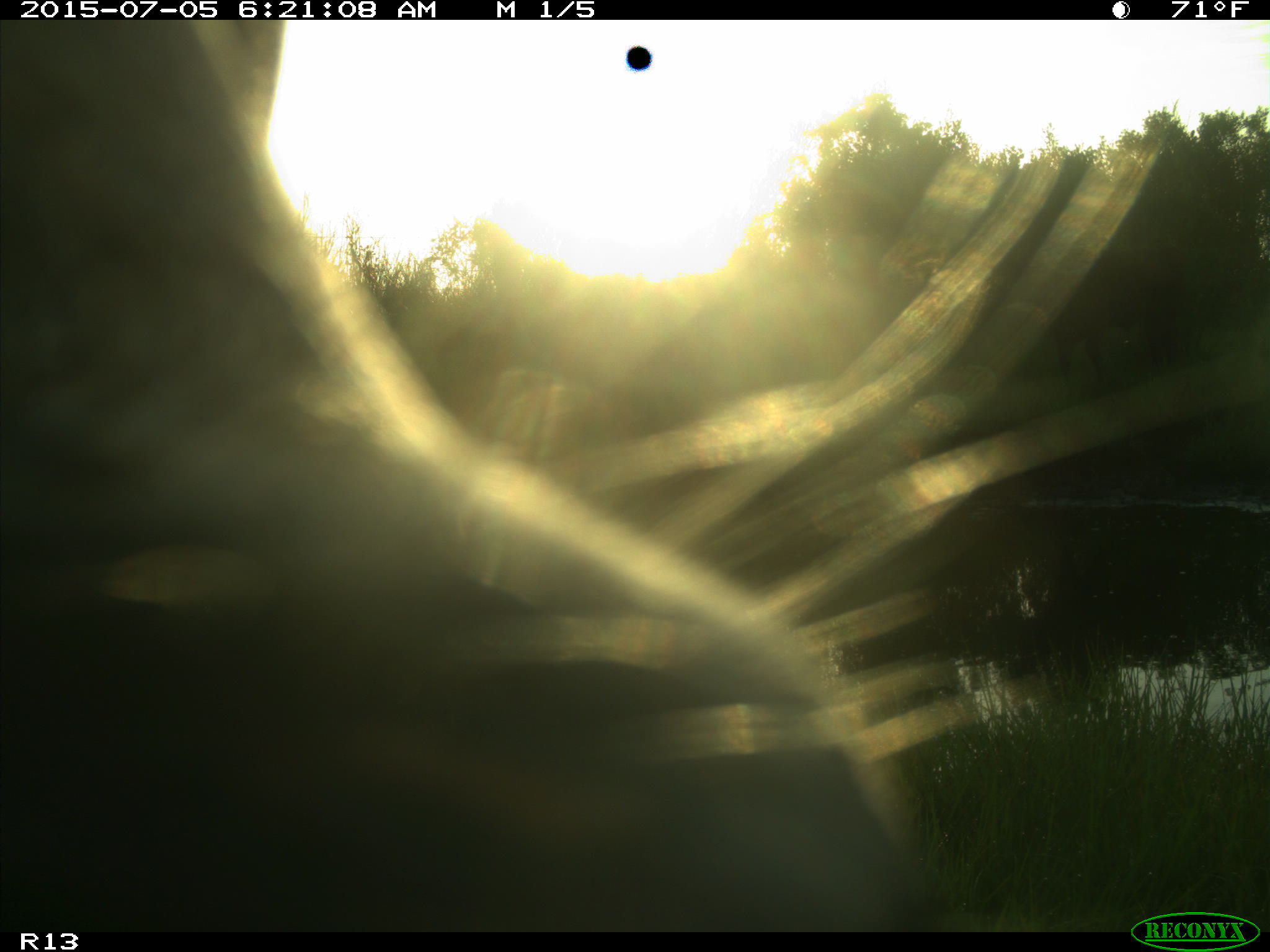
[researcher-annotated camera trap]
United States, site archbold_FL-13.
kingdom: Animalia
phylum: Chordata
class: Mammalia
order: Artiodactyla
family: Bovidae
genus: Bos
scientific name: Bos taurus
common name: domestic cow